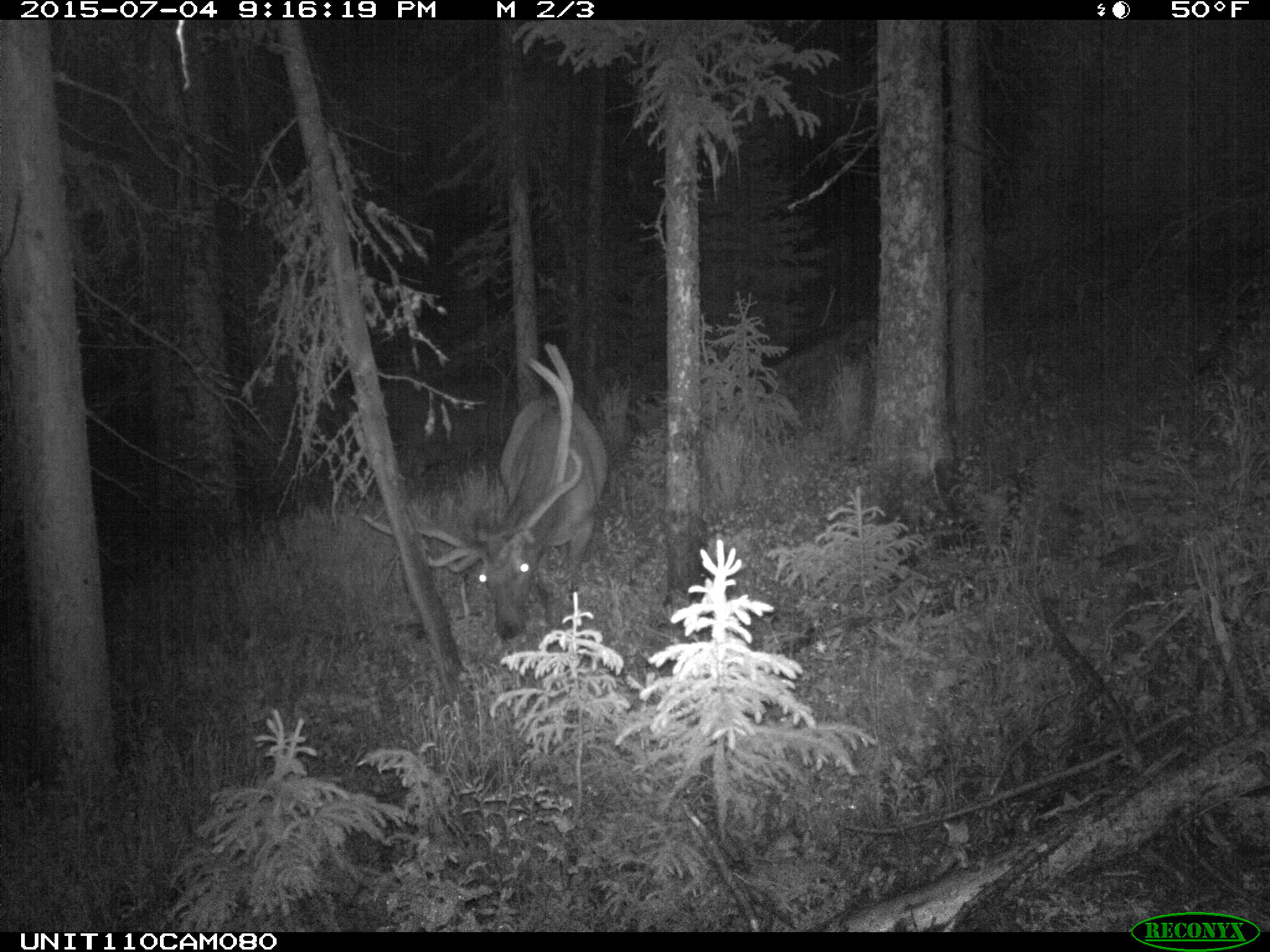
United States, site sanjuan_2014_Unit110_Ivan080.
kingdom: Animalia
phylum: Chordata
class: Mammalia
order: Artiodactyla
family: Cervidae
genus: Cervus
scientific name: Cervus elaphus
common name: red deer